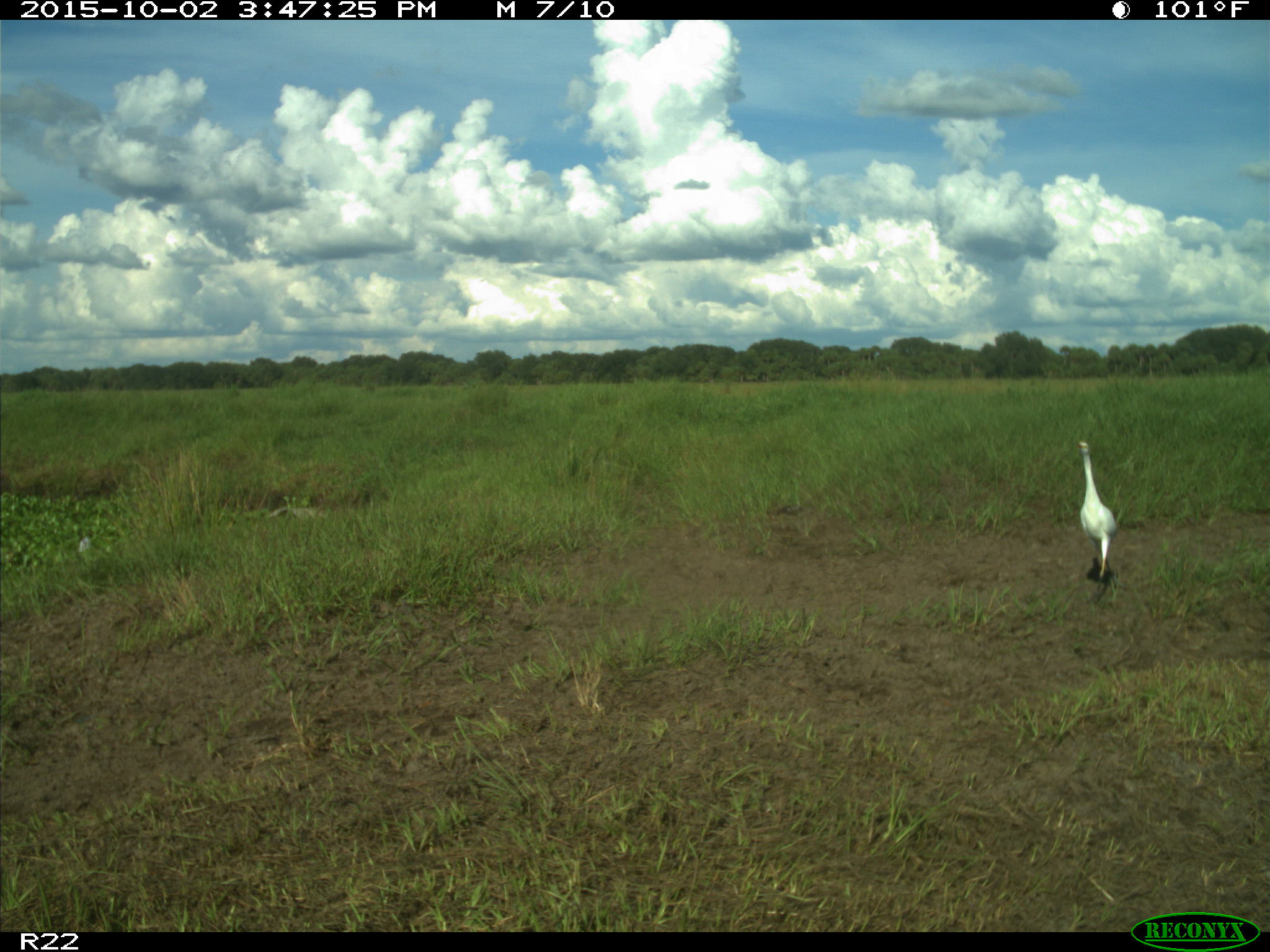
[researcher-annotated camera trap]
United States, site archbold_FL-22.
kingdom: Animalia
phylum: Chordata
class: Aves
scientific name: Aves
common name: birds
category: unidentified bird